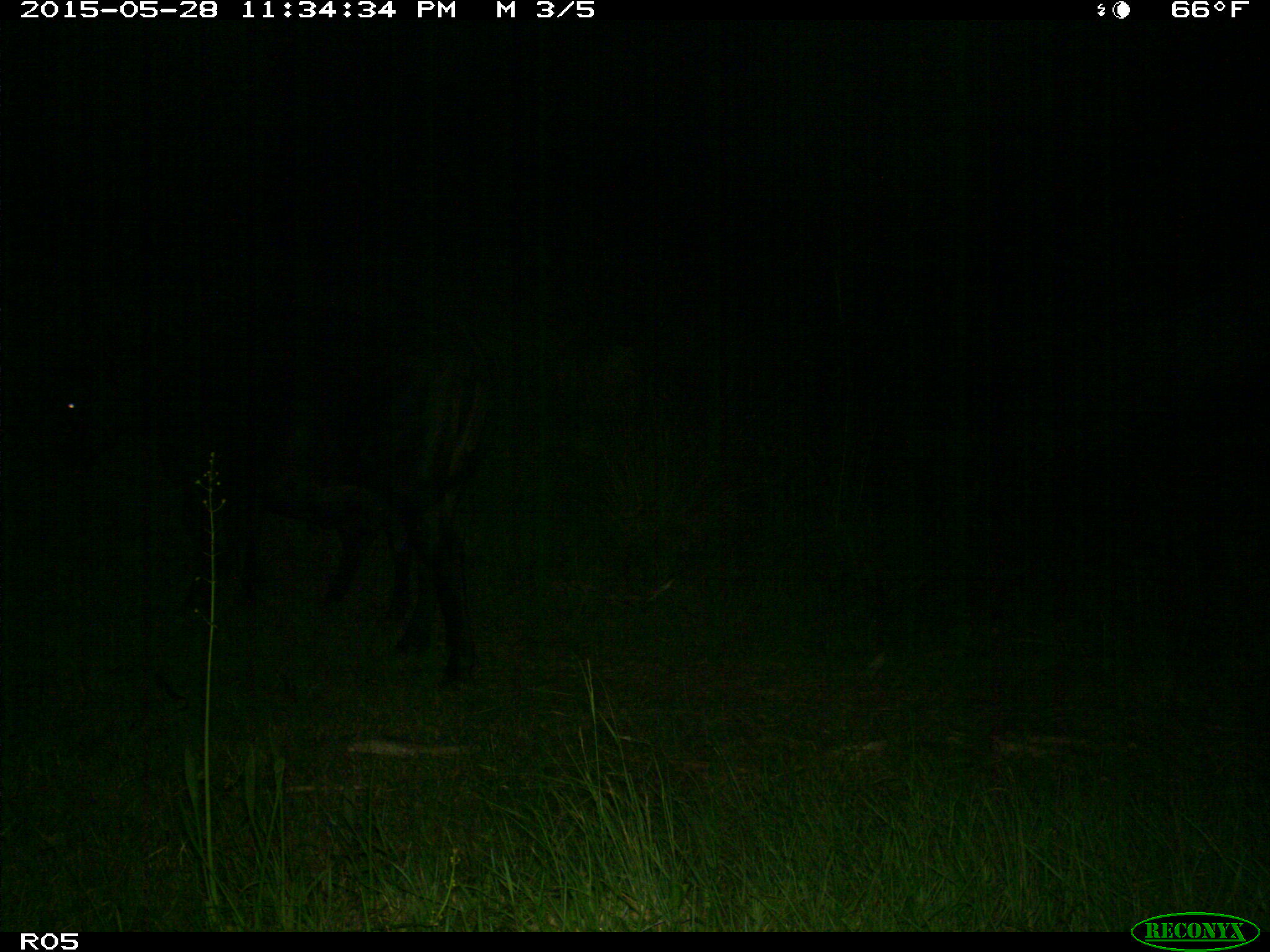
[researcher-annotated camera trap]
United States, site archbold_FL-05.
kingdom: Animalia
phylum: Chordata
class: Mammalia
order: Artiodactyla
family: Bovidae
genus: Bos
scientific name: Bos taurus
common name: domestic cow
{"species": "Bos taurus (domestic cow)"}